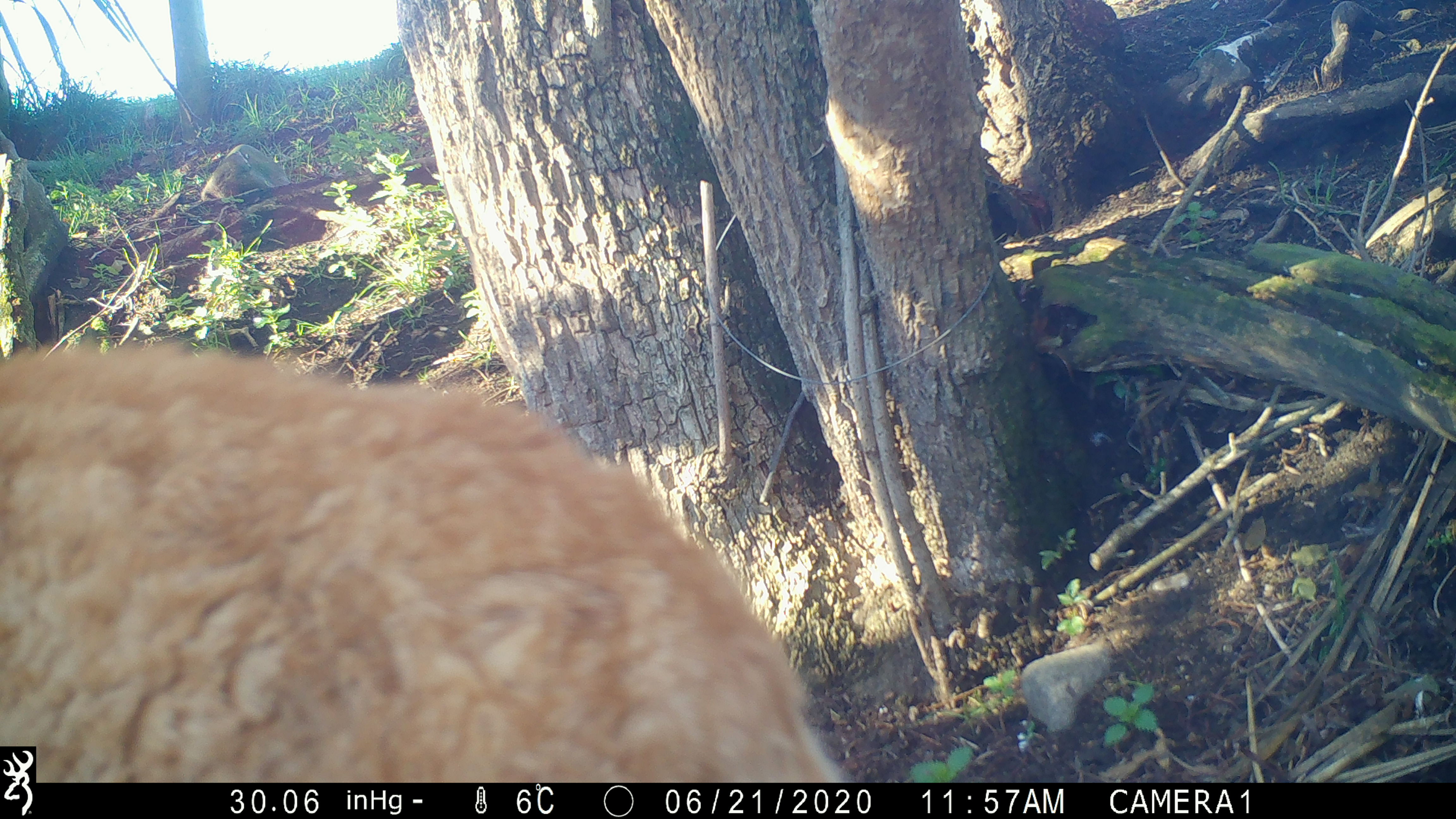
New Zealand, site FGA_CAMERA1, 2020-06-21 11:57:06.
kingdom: Animalia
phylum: Chordata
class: Mammalia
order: Carnivora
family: Felidae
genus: Felis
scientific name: Felis catus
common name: domestic cat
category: cat